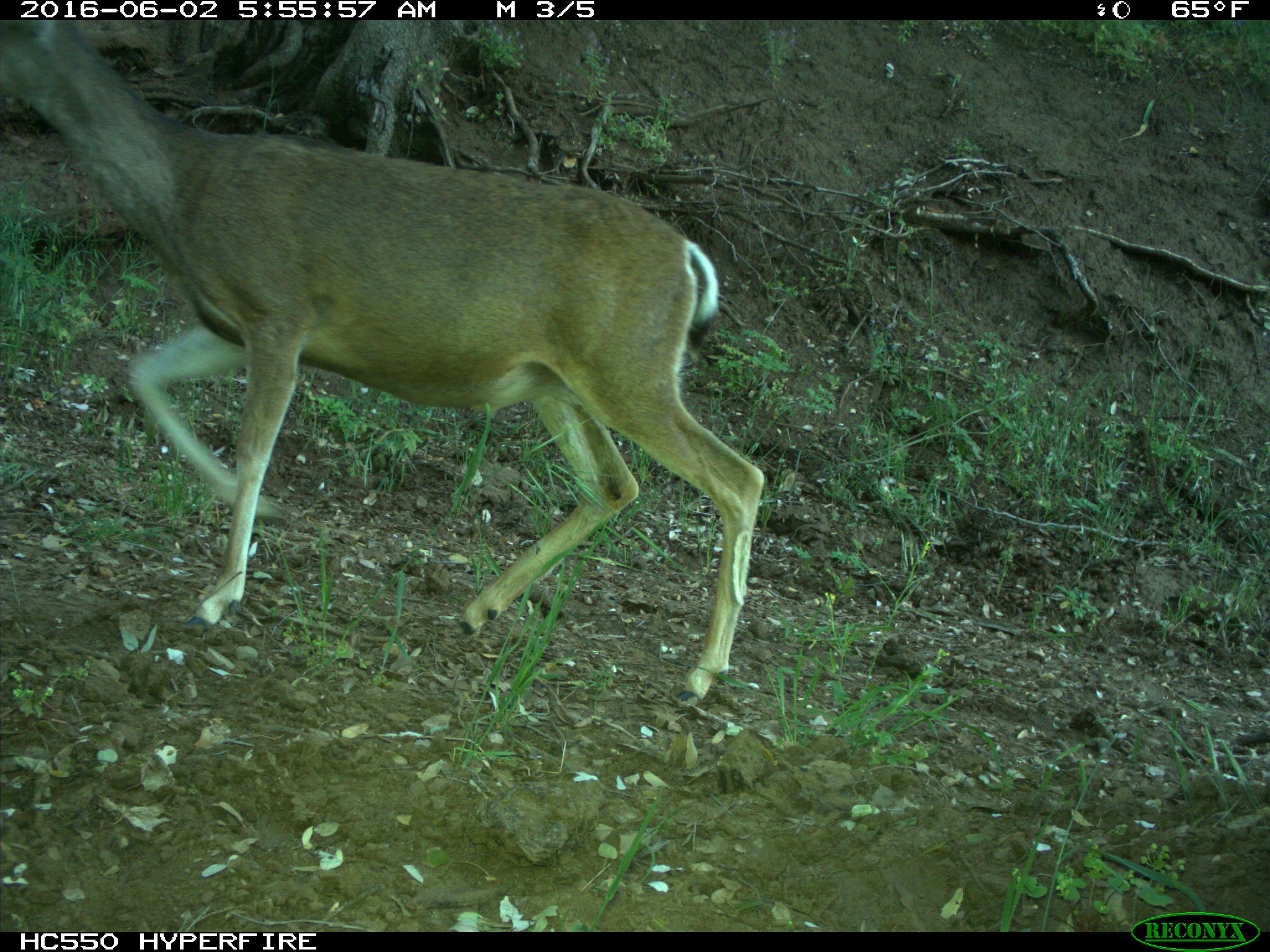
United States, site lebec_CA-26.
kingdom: Animalia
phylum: Chordata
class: Mammalia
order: Artiodactyla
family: Cervidae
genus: Odocoileus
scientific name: Odocoileus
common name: deer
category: unidentified deer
Unidentified deer (deer) (Odocoileus).